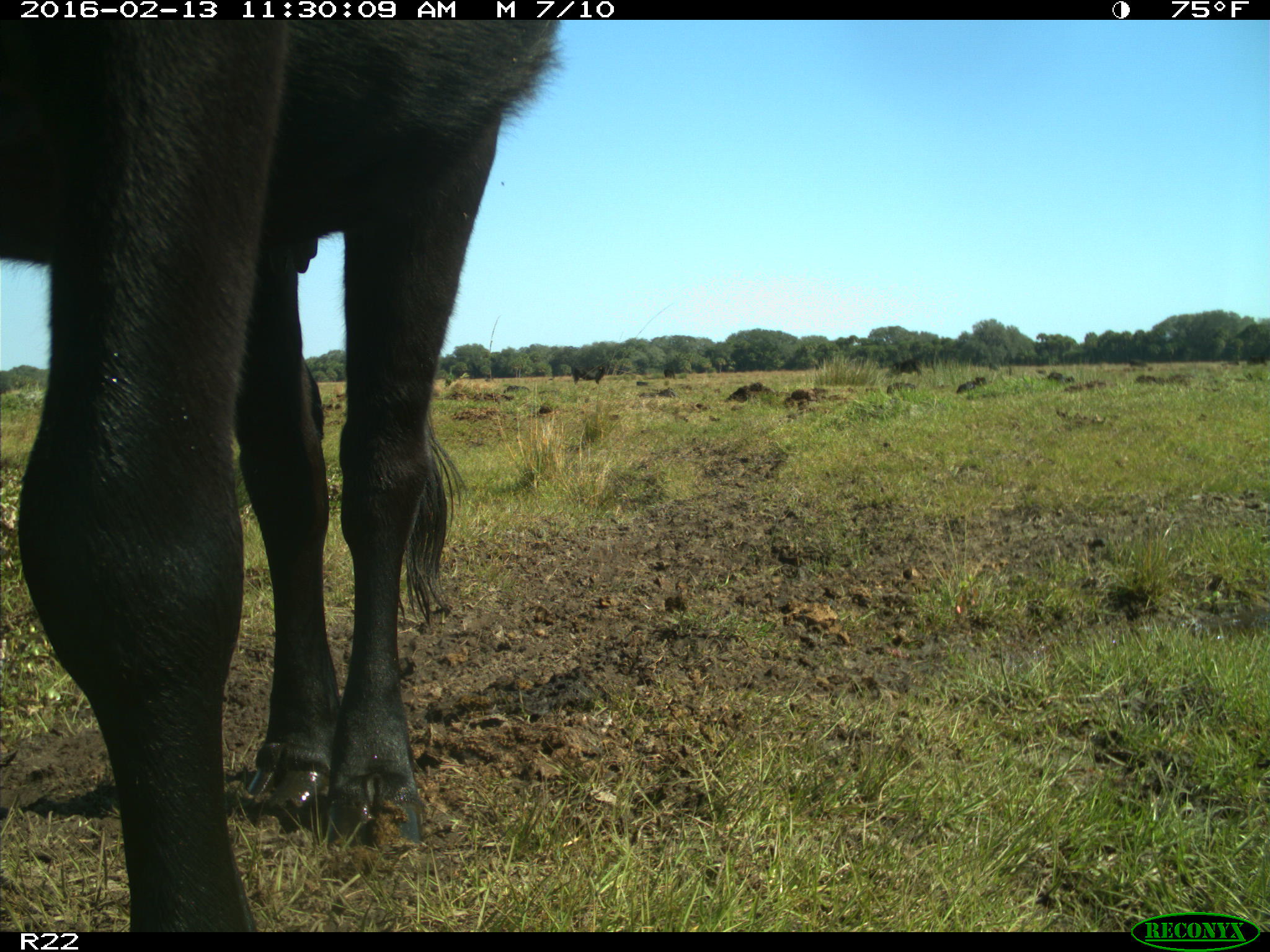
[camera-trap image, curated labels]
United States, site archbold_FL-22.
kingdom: Animalia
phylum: Chordata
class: Mammalia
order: Artiodactyla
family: Bovidae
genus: Bos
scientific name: Bos taurus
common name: domestic cow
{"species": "Bos taurus (domestic cow)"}